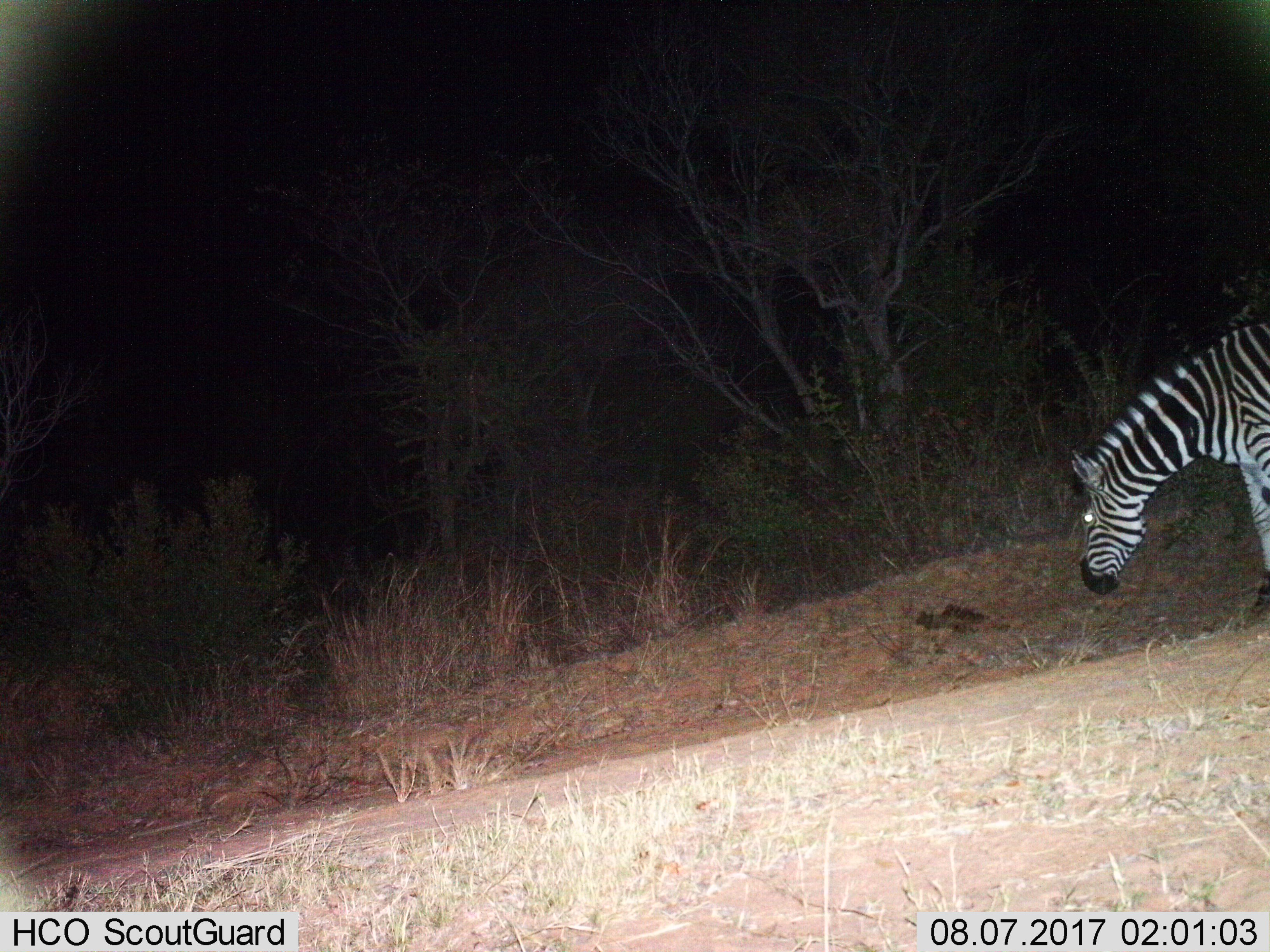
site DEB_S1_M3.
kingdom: Animalia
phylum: Chordata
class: Mammalia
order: Perissodactyla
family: Equidae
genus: Equus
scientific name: Equus quagga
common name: plains zebra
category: zebraplains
Zebraplains (plains zebra) (Equus quagga), count 1. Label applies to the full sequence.